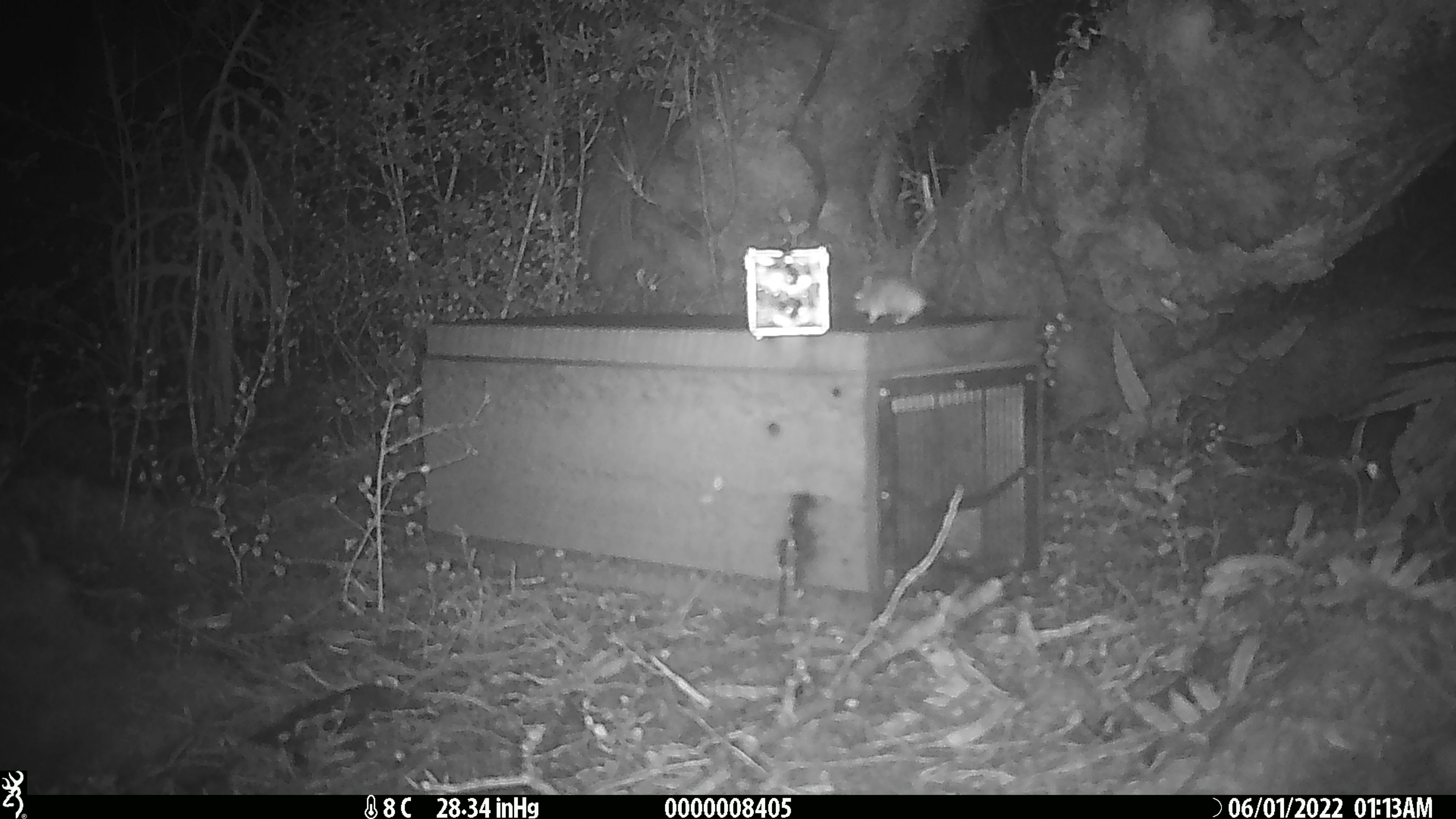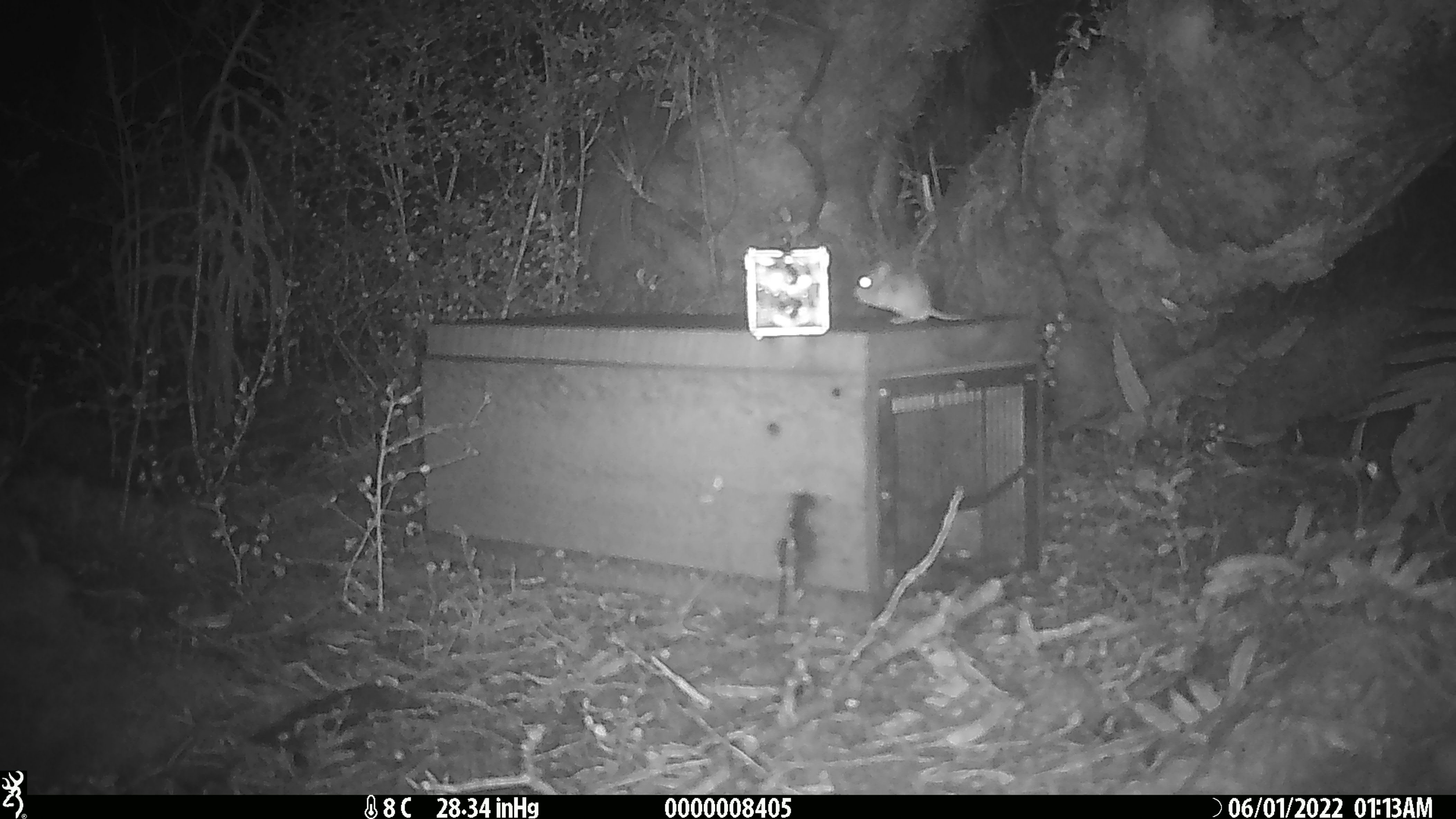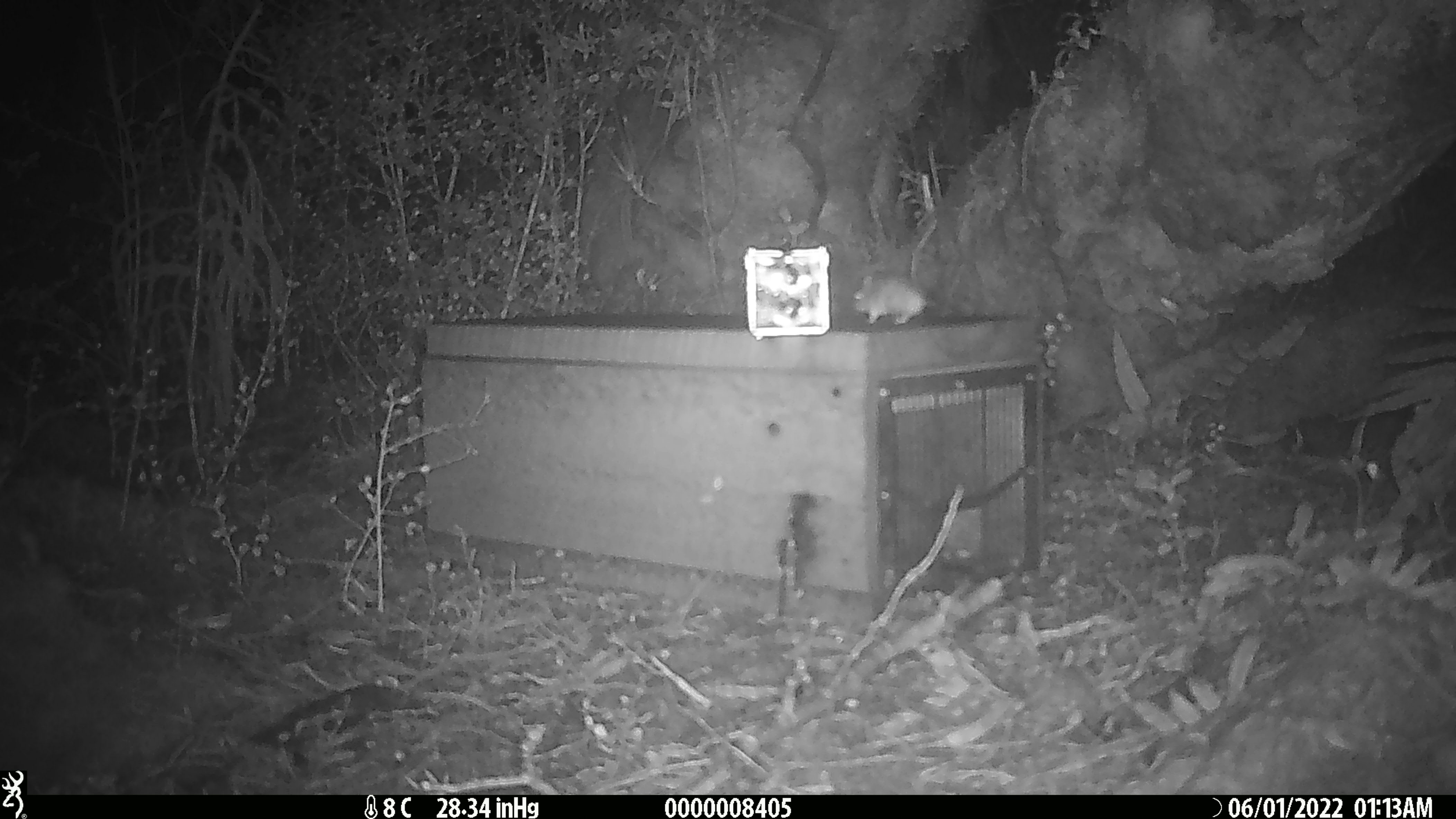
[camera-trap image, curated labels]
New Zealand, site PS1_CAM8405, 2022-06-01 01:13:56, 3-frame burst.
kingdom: Animalia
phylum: Chordata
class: Mammalia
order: Rodentia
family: Muridae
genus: Mus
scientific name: Mus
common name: mouse